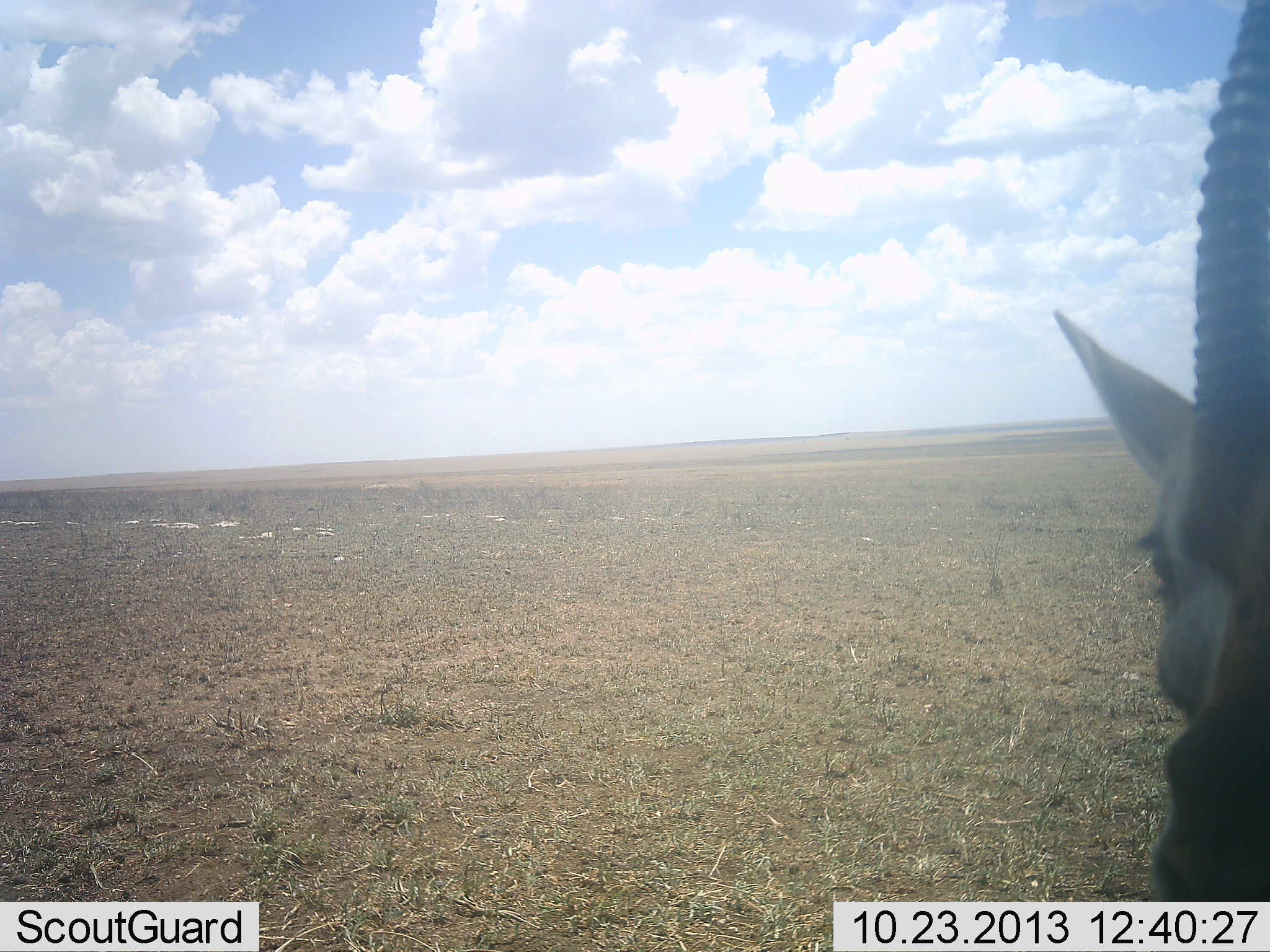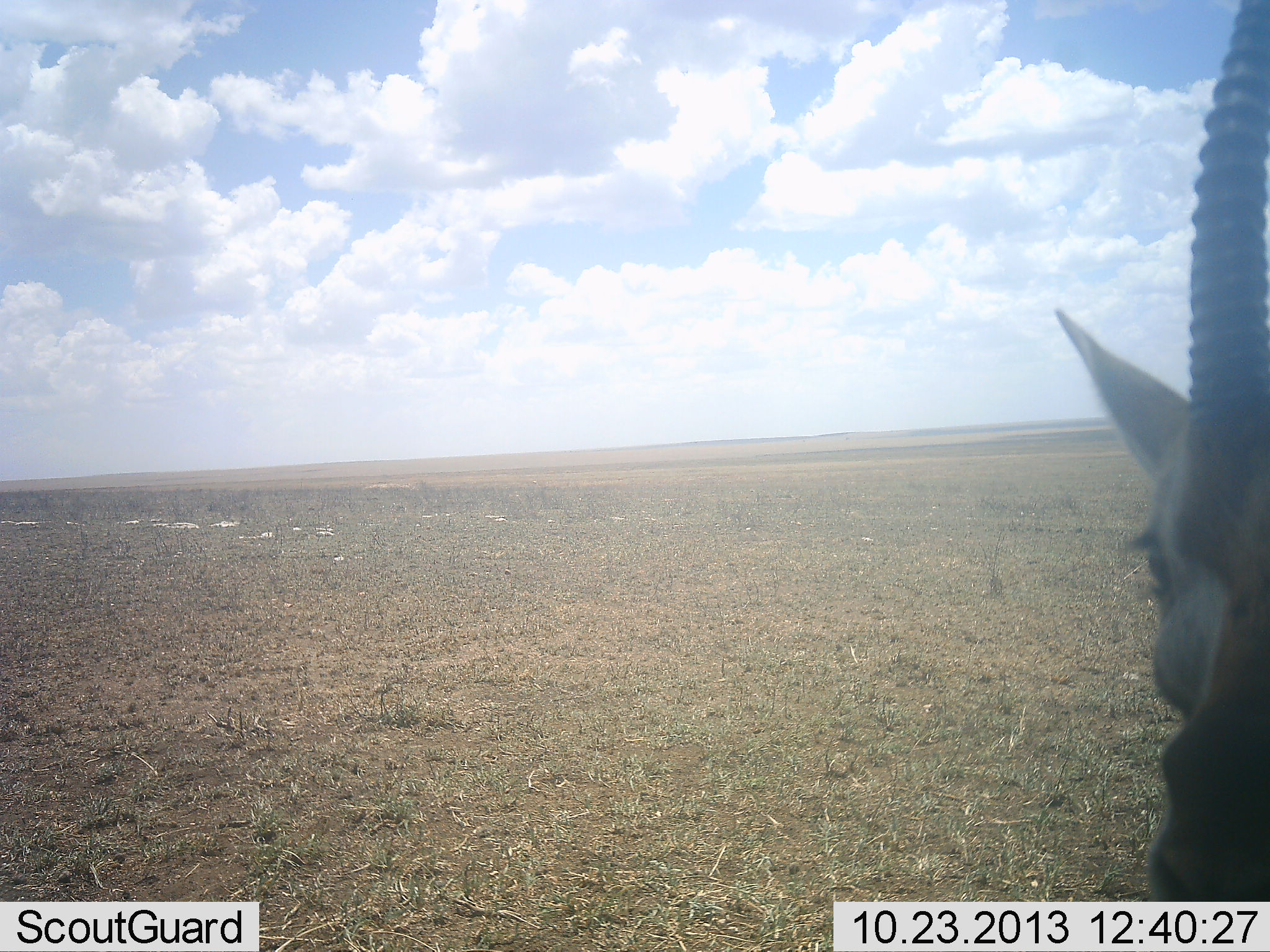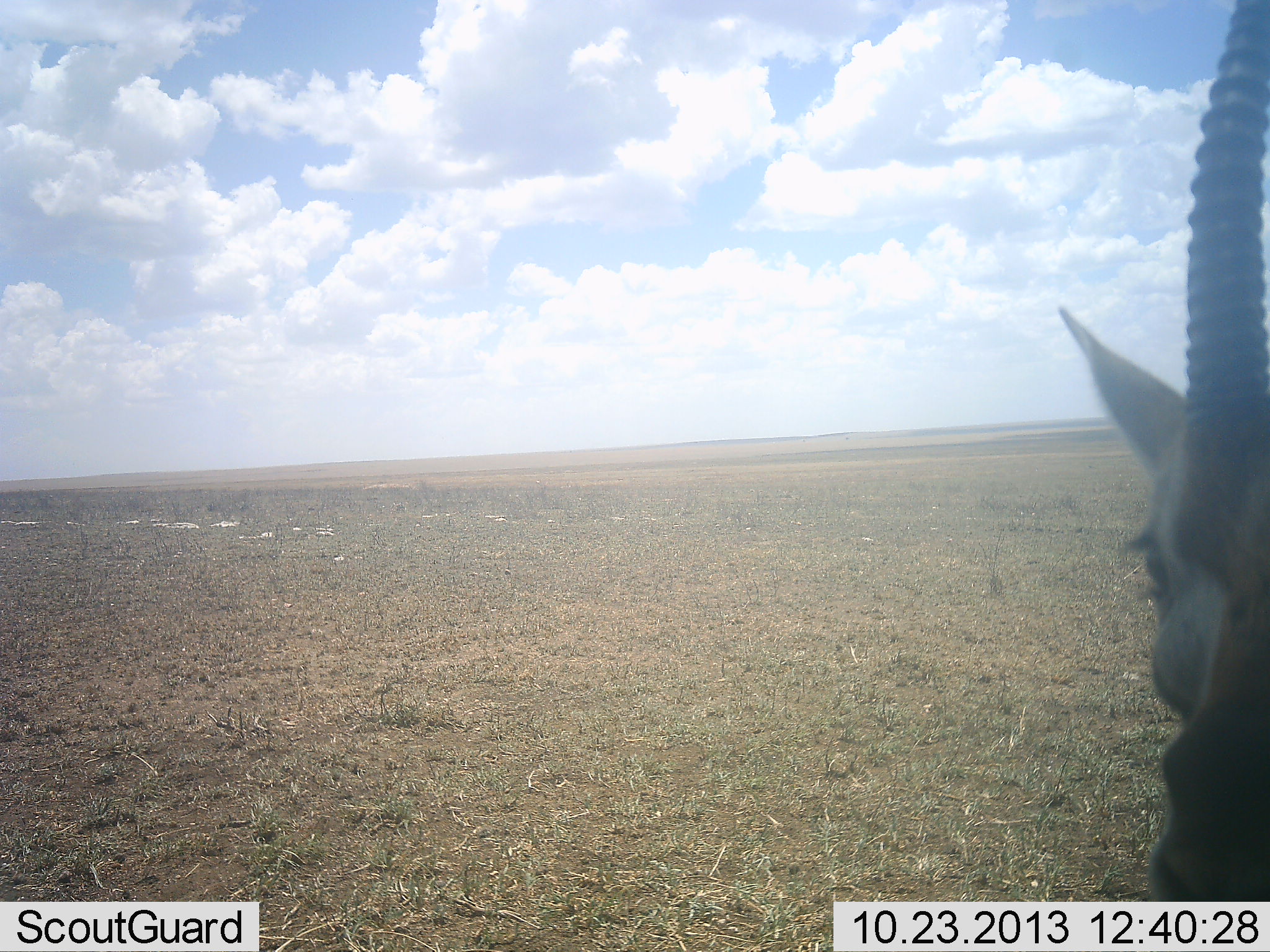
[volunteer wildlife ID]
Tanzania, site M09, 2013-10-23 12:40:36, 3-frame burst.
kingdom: Animalia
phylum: Chordata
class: Mammalia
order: Artiodactyla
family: Bovidae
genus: Eudorcas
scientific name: Eudorcas thomsonii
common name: thomson's gazelle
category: gazellethomsons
Gazellethomsons (thomson's gazelle) (Eudorcas thomsonii), count 1. Behavior (volunteer vote fractions): standing 95%, resting 0%, moving 0%, interacting 0%. Young present (vote fraction): 0%. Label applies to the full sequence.